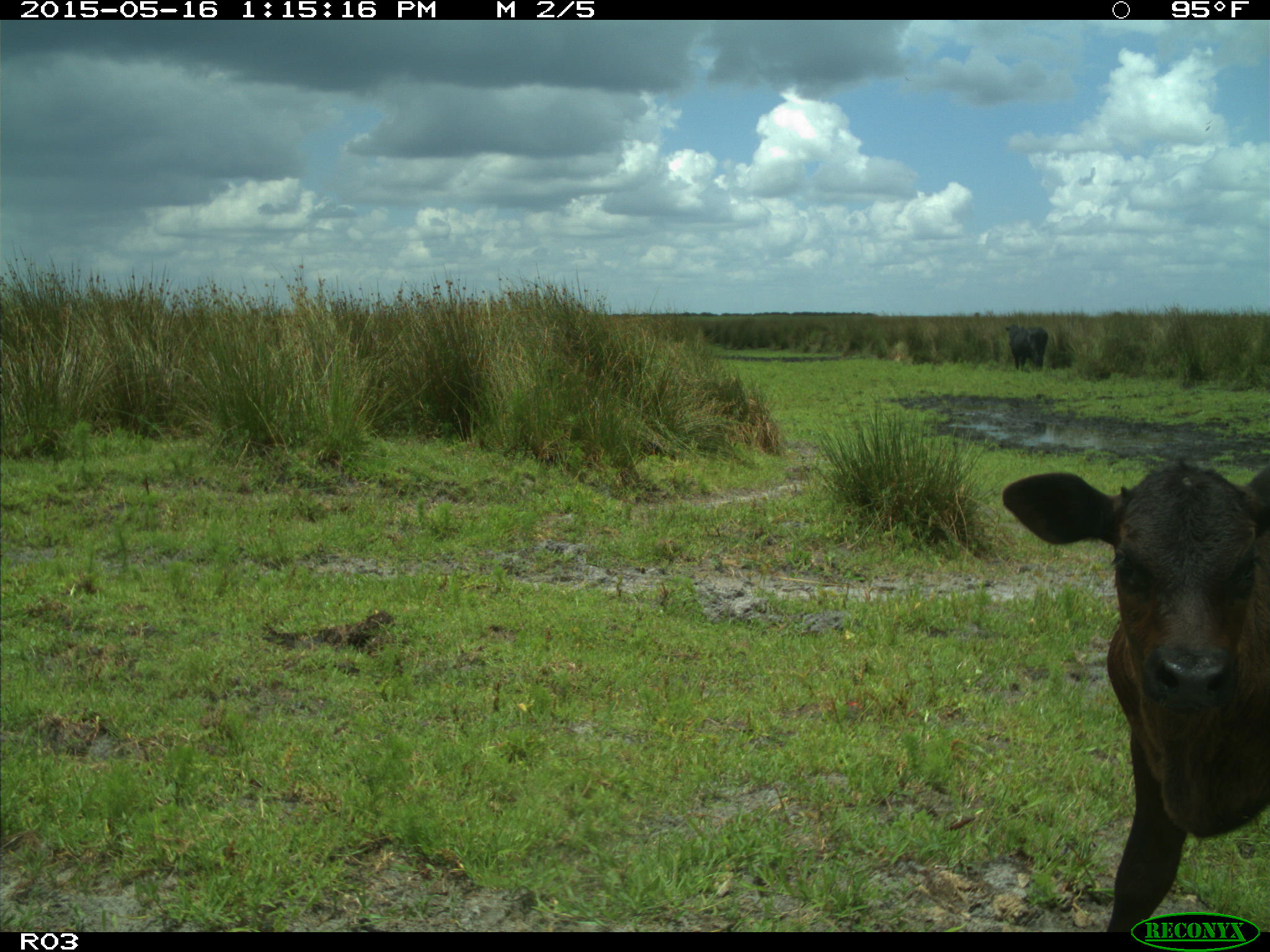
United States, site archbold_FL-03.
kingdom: Animalia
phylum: Chordata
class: Mammalia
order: Artiodactyla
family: Bovidae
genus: Bos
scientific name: Bos taurus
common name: domestic cow